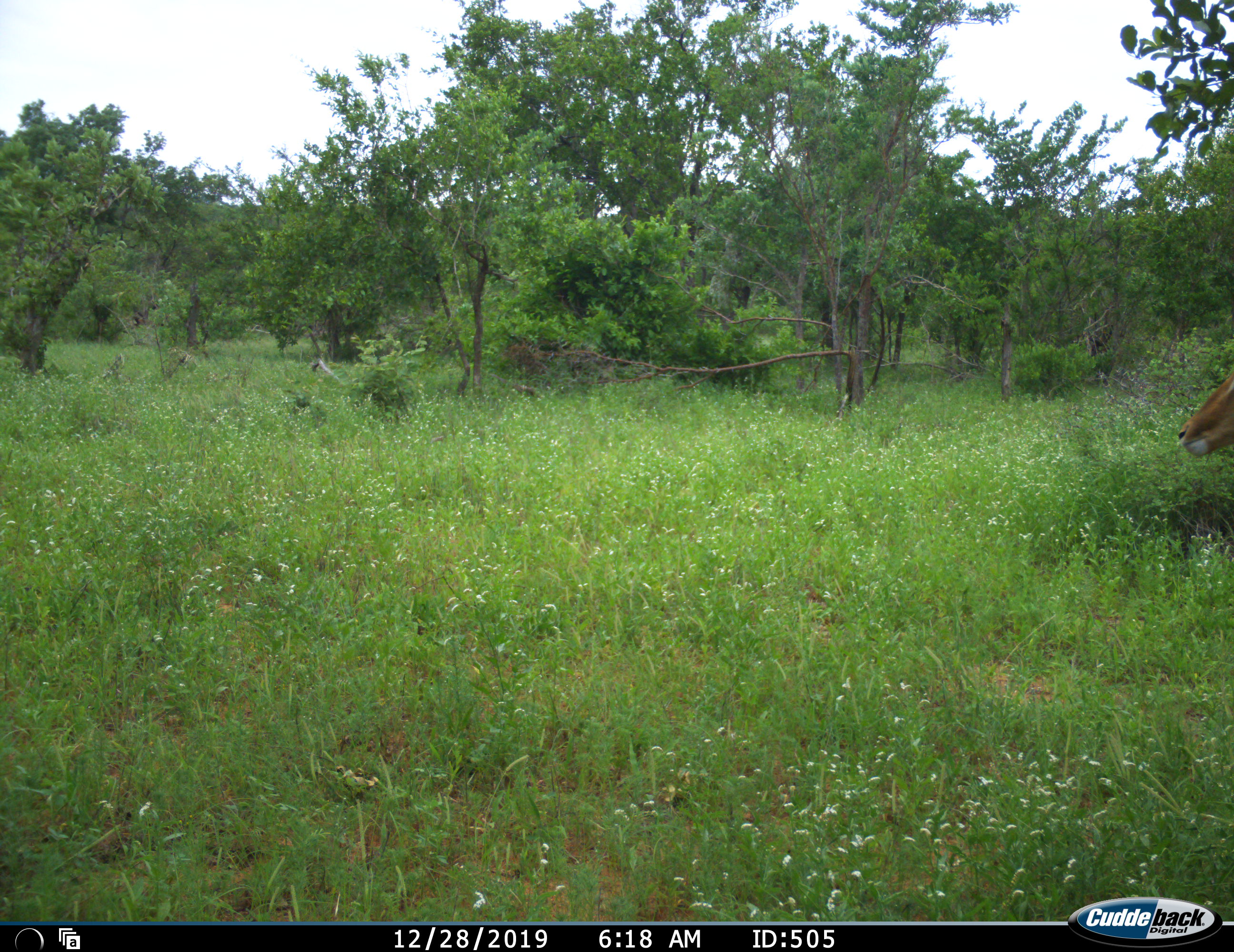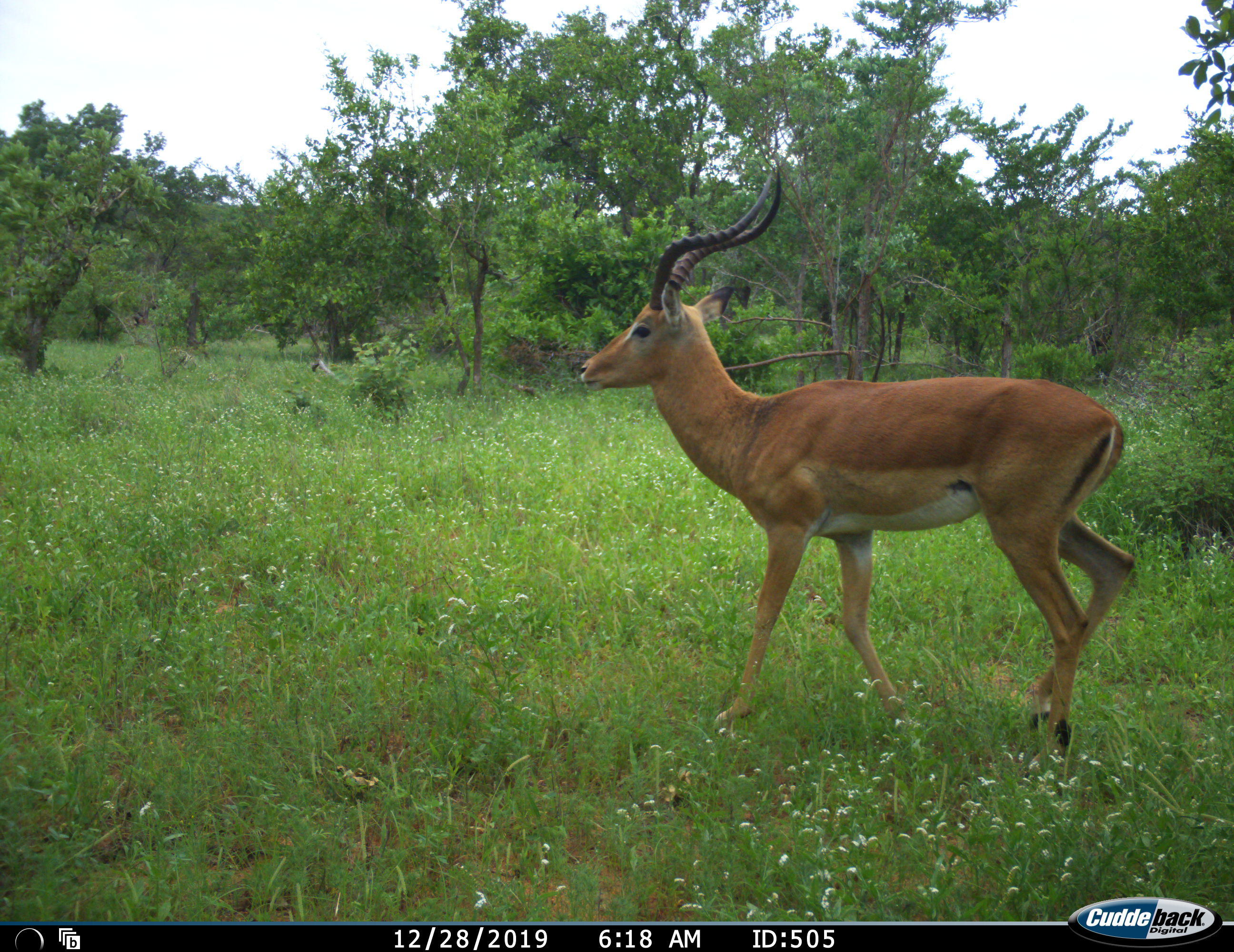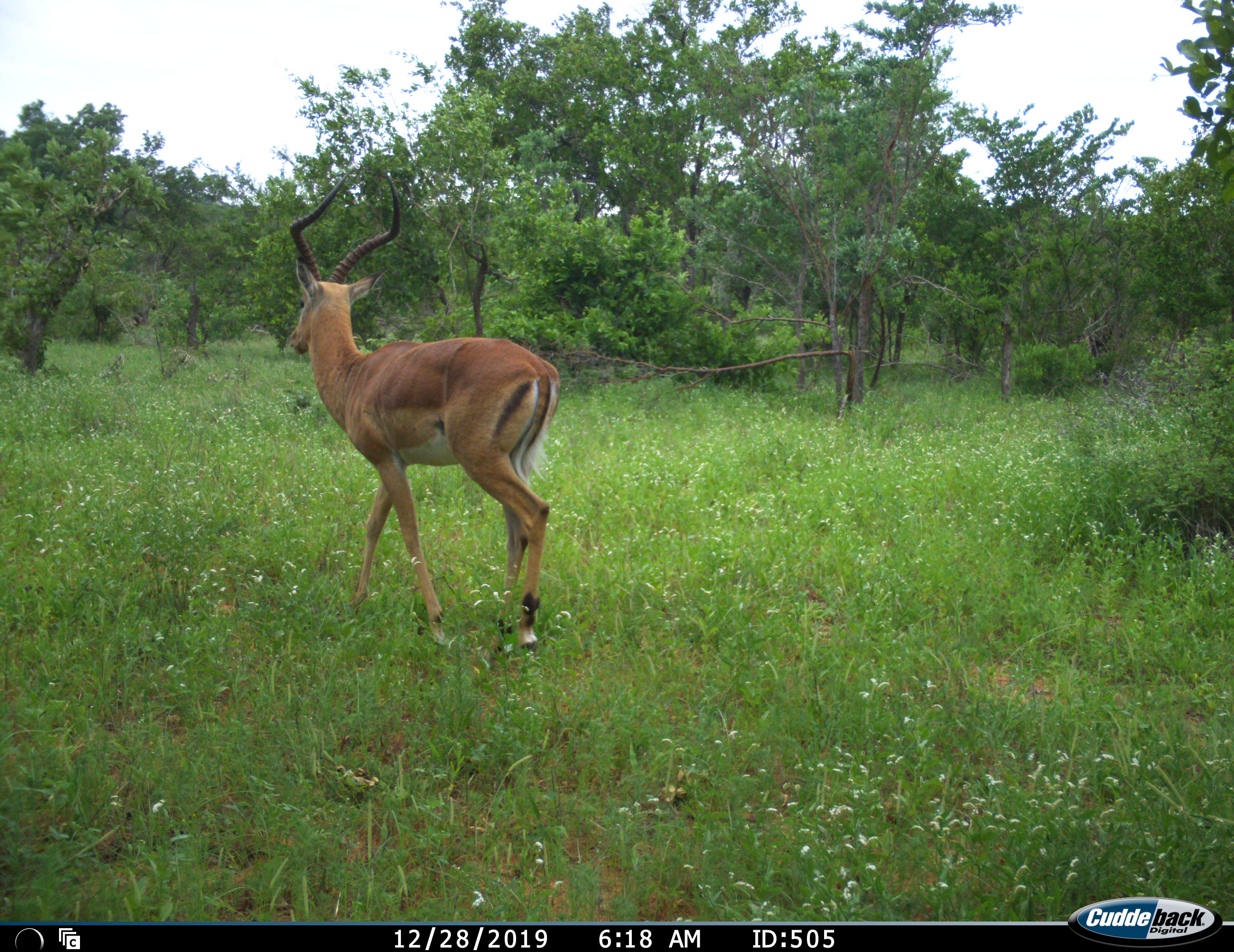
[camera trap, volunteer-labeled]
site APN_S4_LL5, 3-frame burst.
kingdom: Animalia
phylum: Chordata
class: Mammalia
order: Artiodactyla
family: Bovidae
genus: Aepyceros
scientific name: Aepyceros melampus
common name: impala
Impala (Aepyceros melampus), count 1. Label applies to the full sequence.